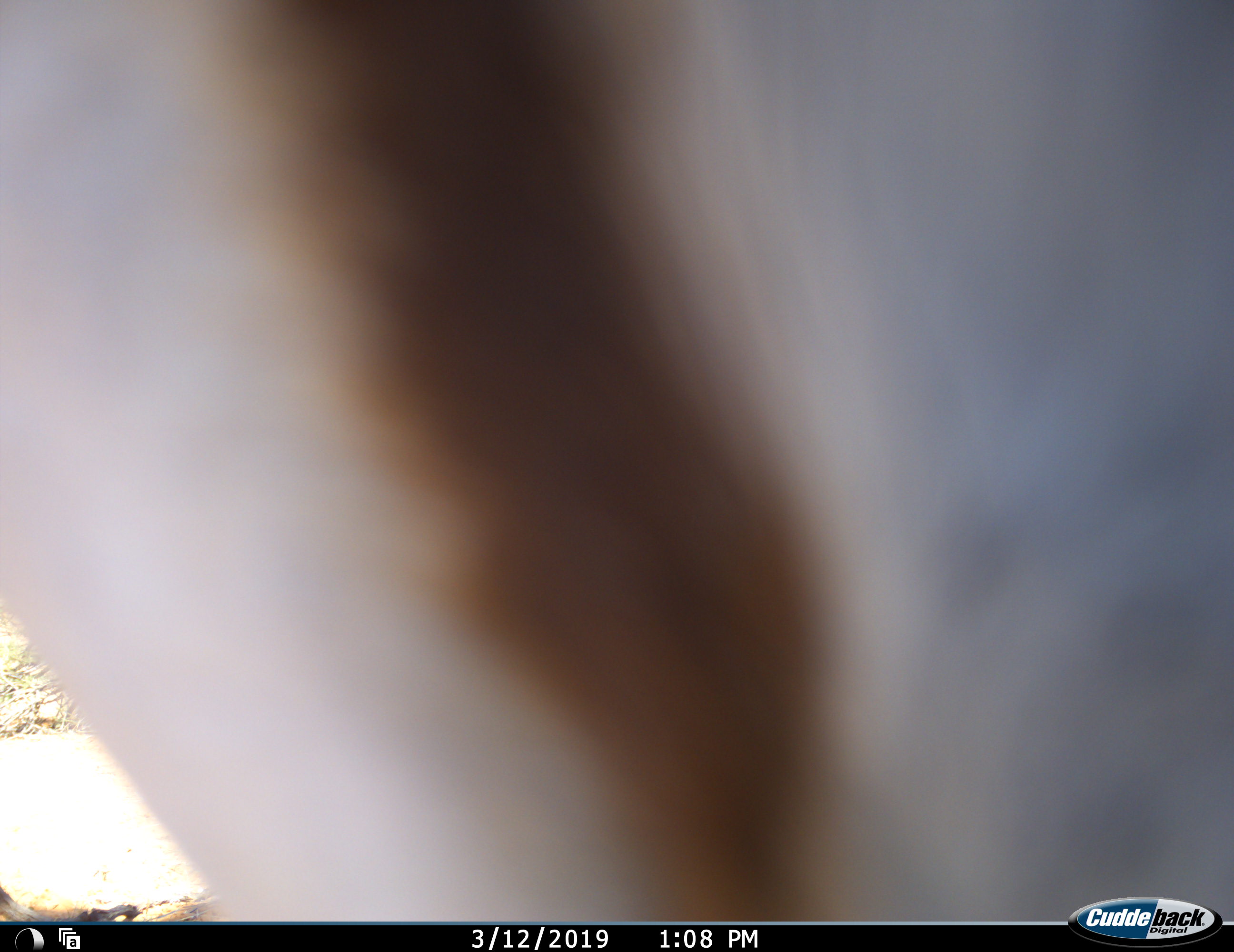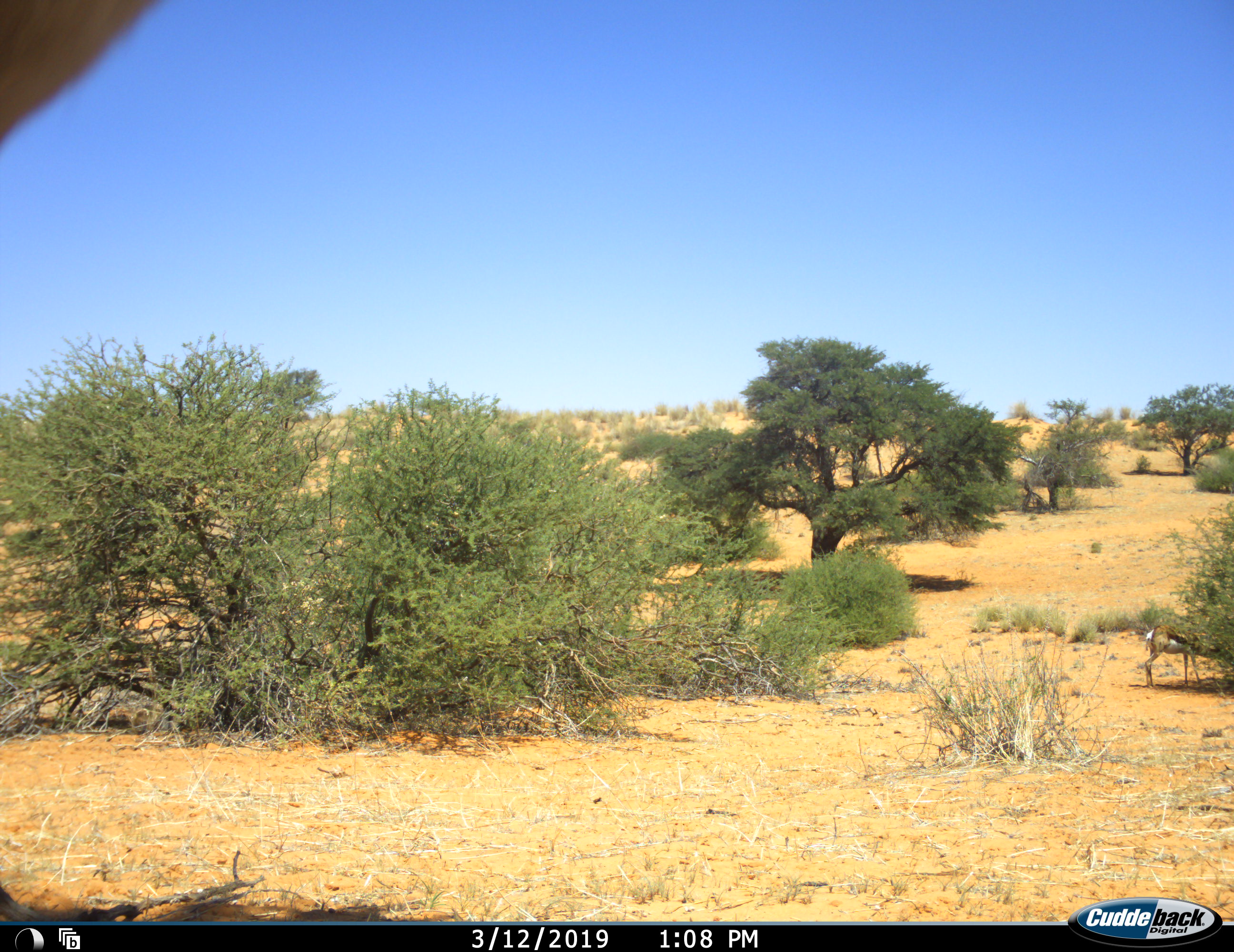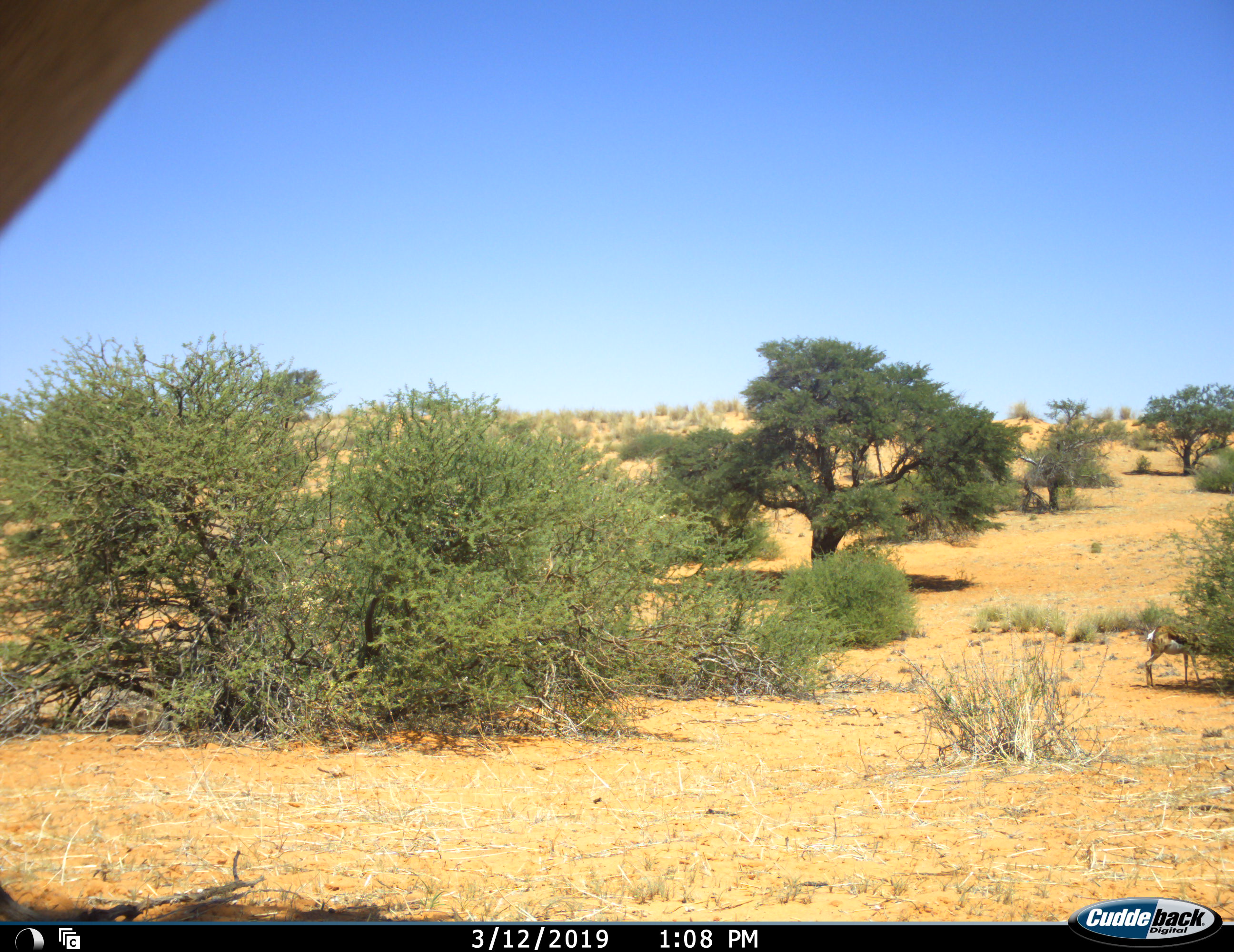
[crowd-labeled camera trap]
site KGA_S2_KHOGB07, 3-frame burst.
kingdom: Animalia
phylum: Chordata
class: Mammalia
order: Artiodactyla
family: Bovidae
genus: Antidorcas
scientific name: Antidorcas marsupialis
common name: springbok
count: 1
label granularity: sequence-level